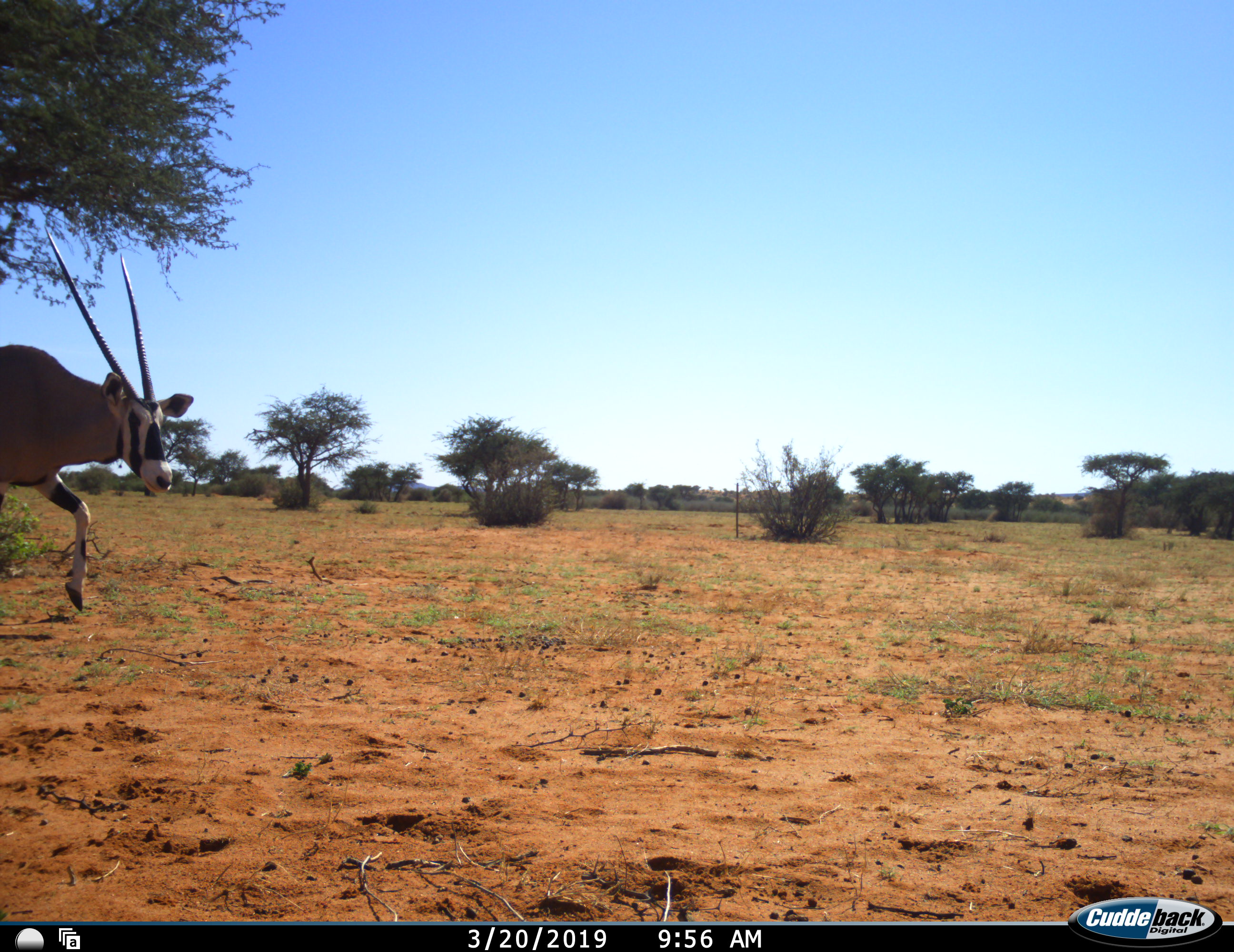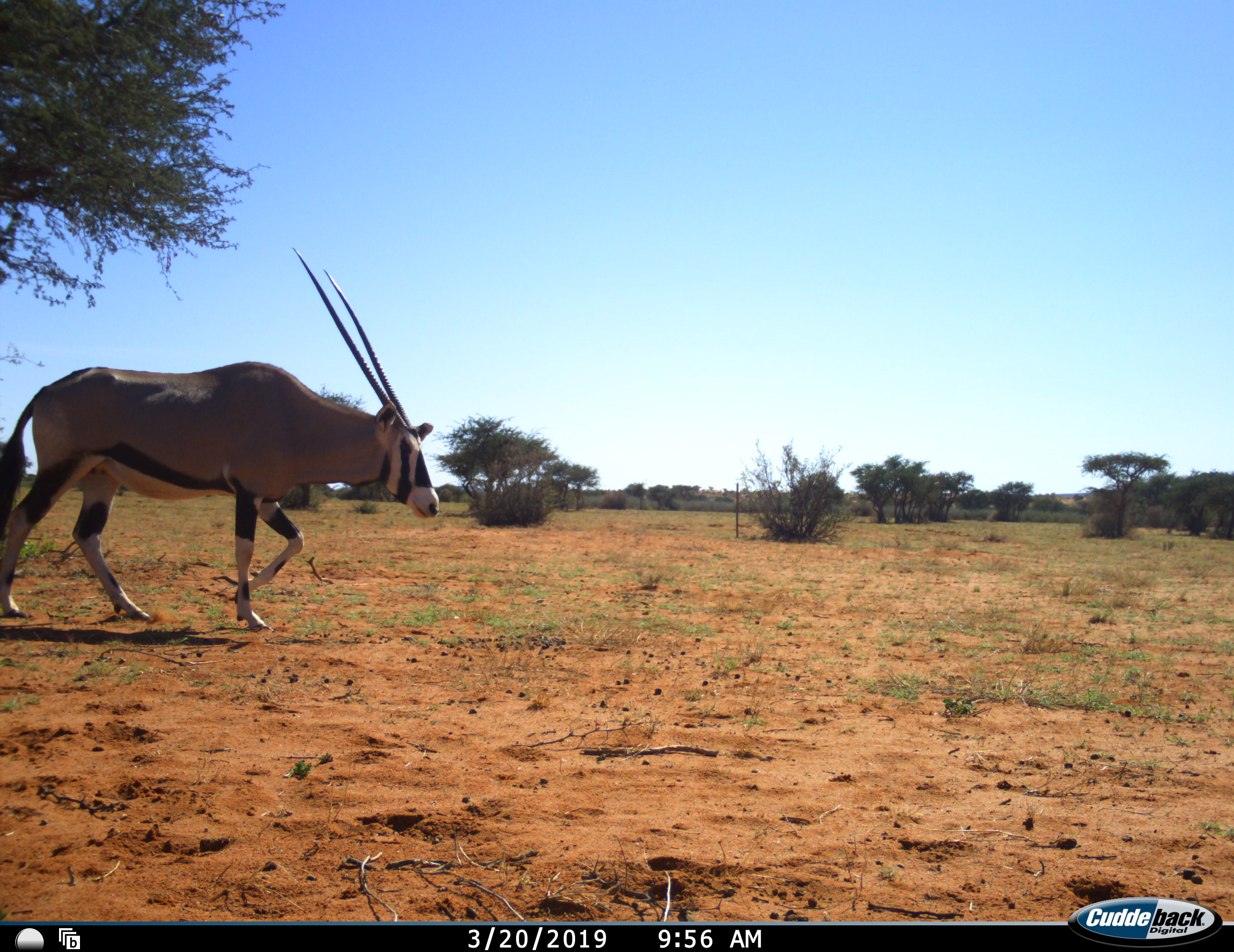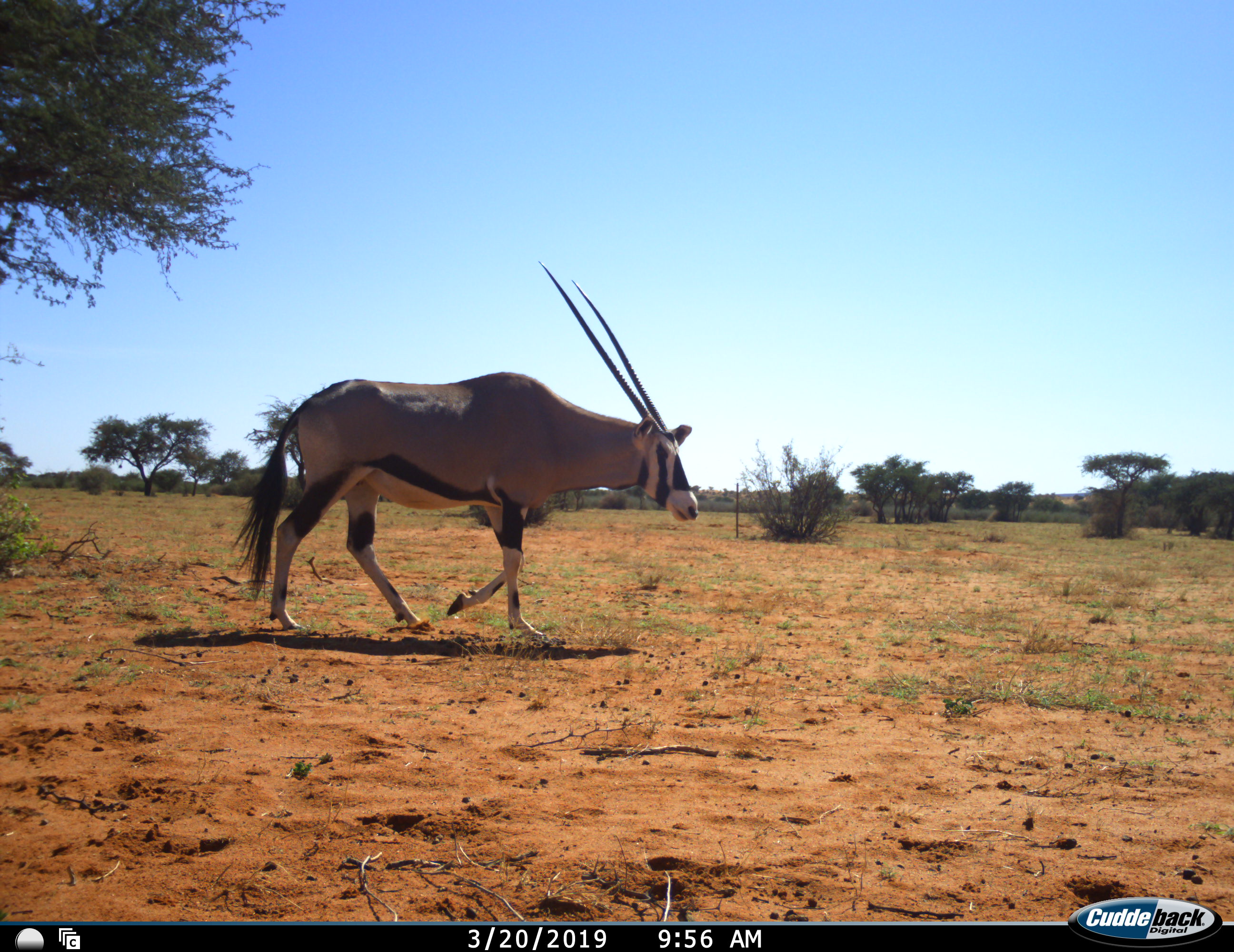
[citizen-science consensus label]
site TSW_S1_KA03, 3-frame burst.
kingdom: Animalia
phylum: Chordata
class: Mammalia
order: Artiodactyla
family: Bovidae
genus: Oryx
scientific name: Oryx gazella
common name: gemsbok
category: oryx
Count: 1.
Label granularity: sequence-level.